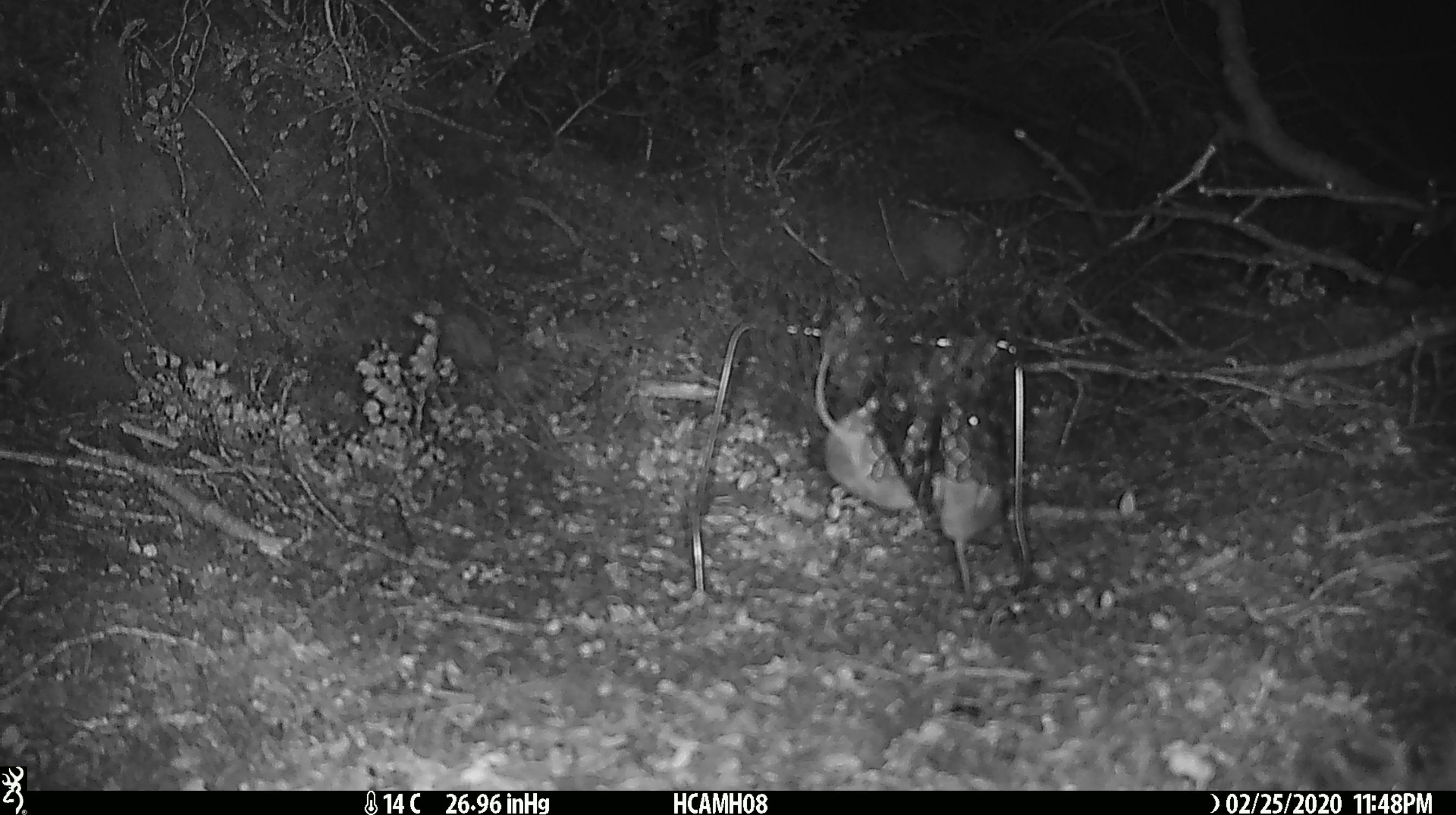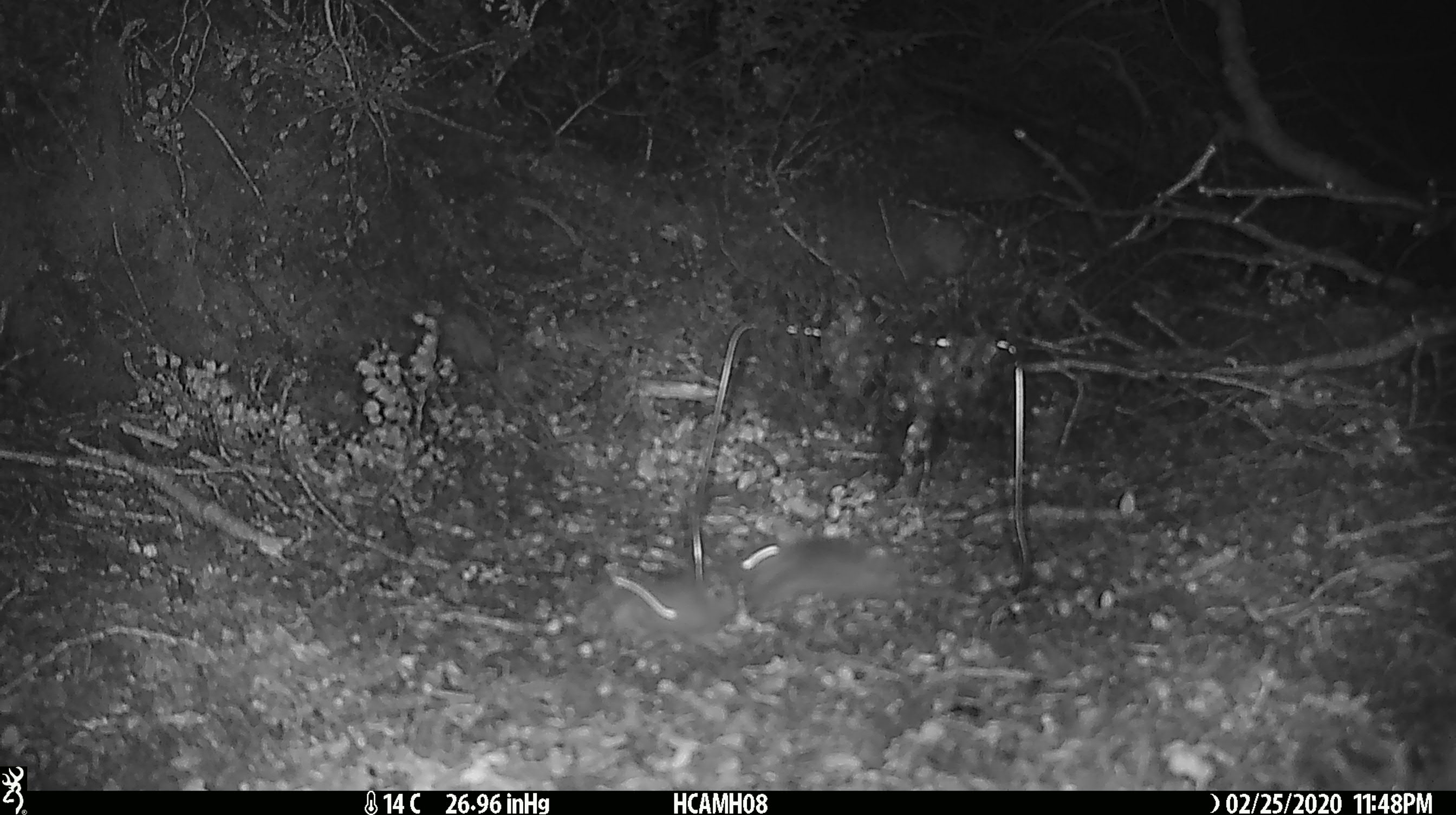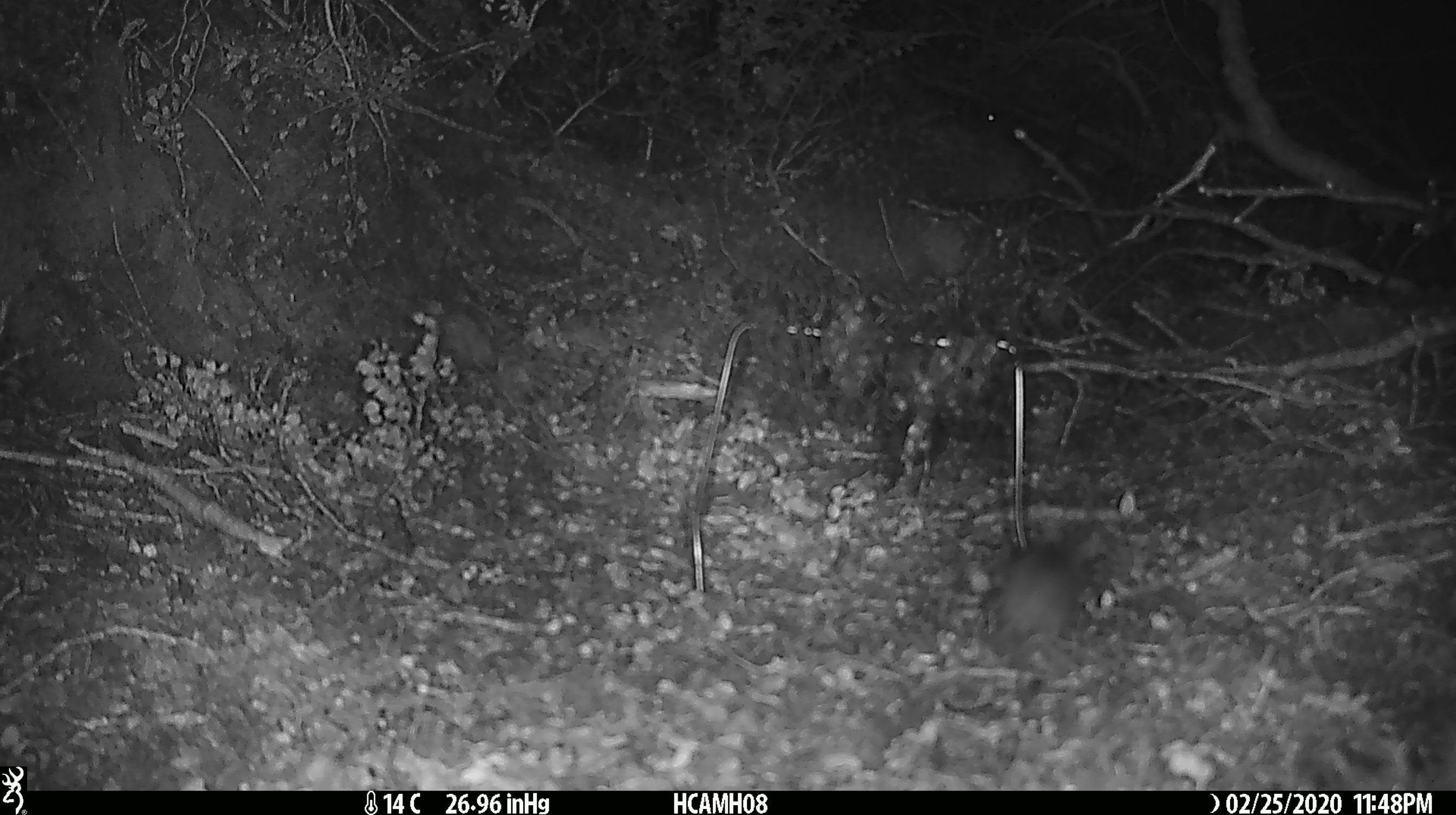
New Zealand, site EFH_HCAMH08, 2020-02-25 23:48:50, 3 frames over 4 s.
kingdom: Animalia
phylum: Chordata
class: Mammalia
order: Rodentia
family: Muridae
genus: Mus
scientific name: Mus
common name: mouse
Mouse (Mus).